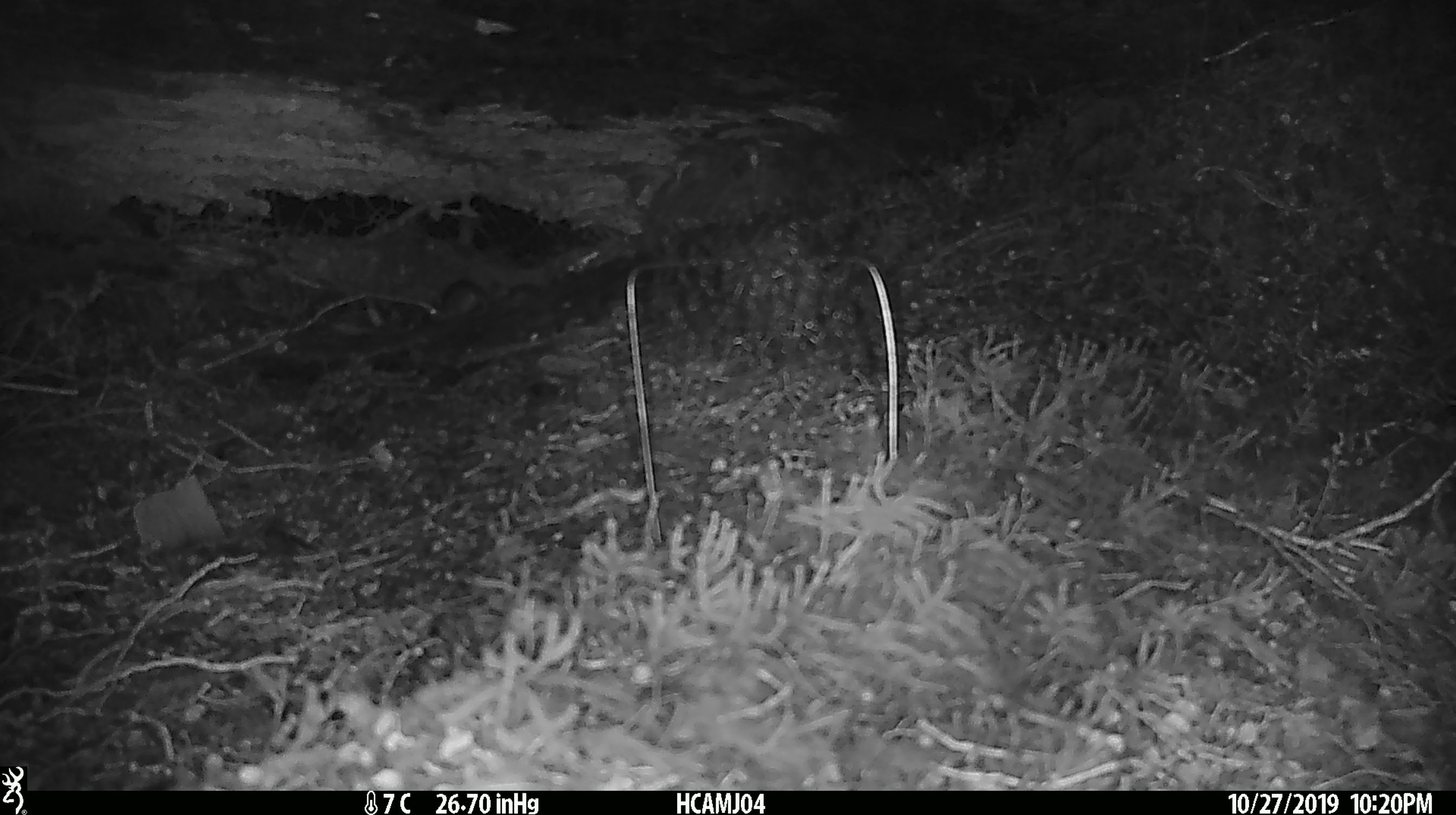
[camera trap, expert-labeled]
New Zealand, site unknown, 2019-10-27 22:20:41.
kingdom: Animalia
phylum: Chordata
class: Mammalia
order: Rodentia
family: Muridae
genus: Mus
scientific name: Mus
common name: mouse